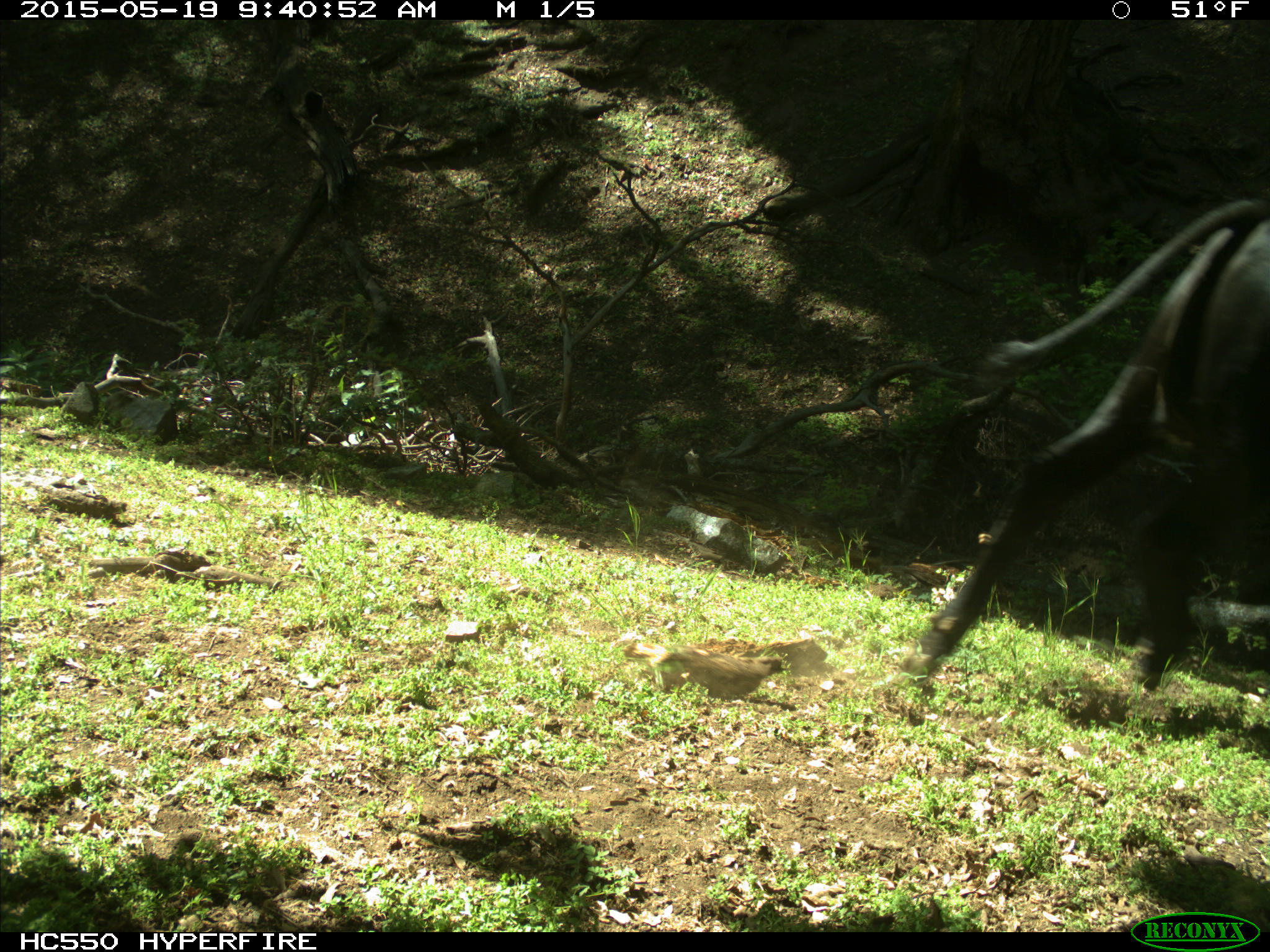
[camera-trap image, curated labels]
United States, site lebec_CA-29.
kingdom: Animalia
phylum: Chordata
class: Mammalia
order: Artiodactyla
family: Bovidae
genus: Bos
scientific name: Bos taurus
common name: domestic cow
Bos taurus (domestic cow).